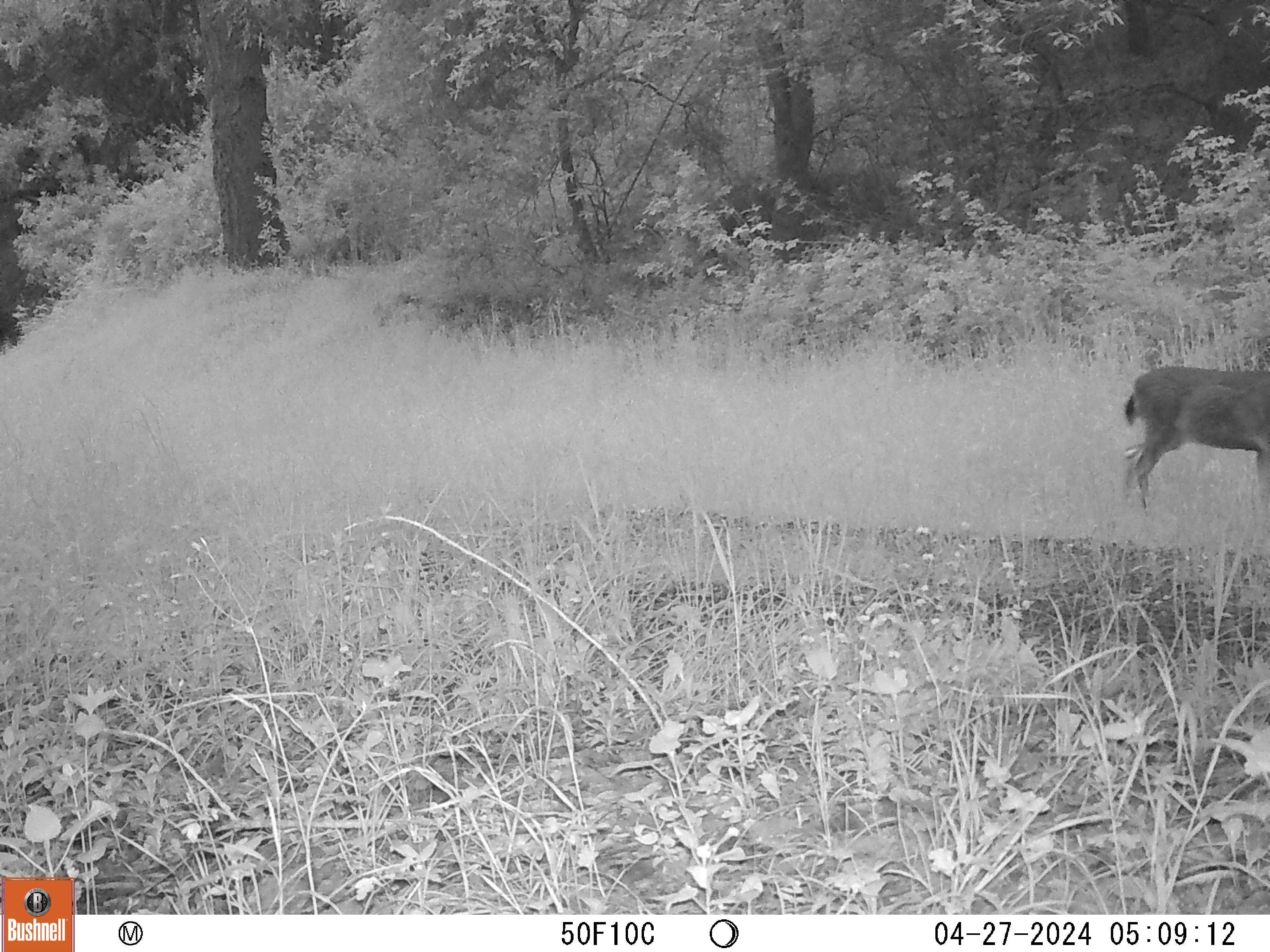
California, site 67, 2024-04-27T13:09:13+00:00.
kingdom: Animalia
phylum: Chordata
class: Mammalia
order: Artiodactyla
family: Cervidae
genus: Odocoileus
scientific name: Odocoileus hemionus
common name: mule deer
Mule deer (Odocoileus hemionus).